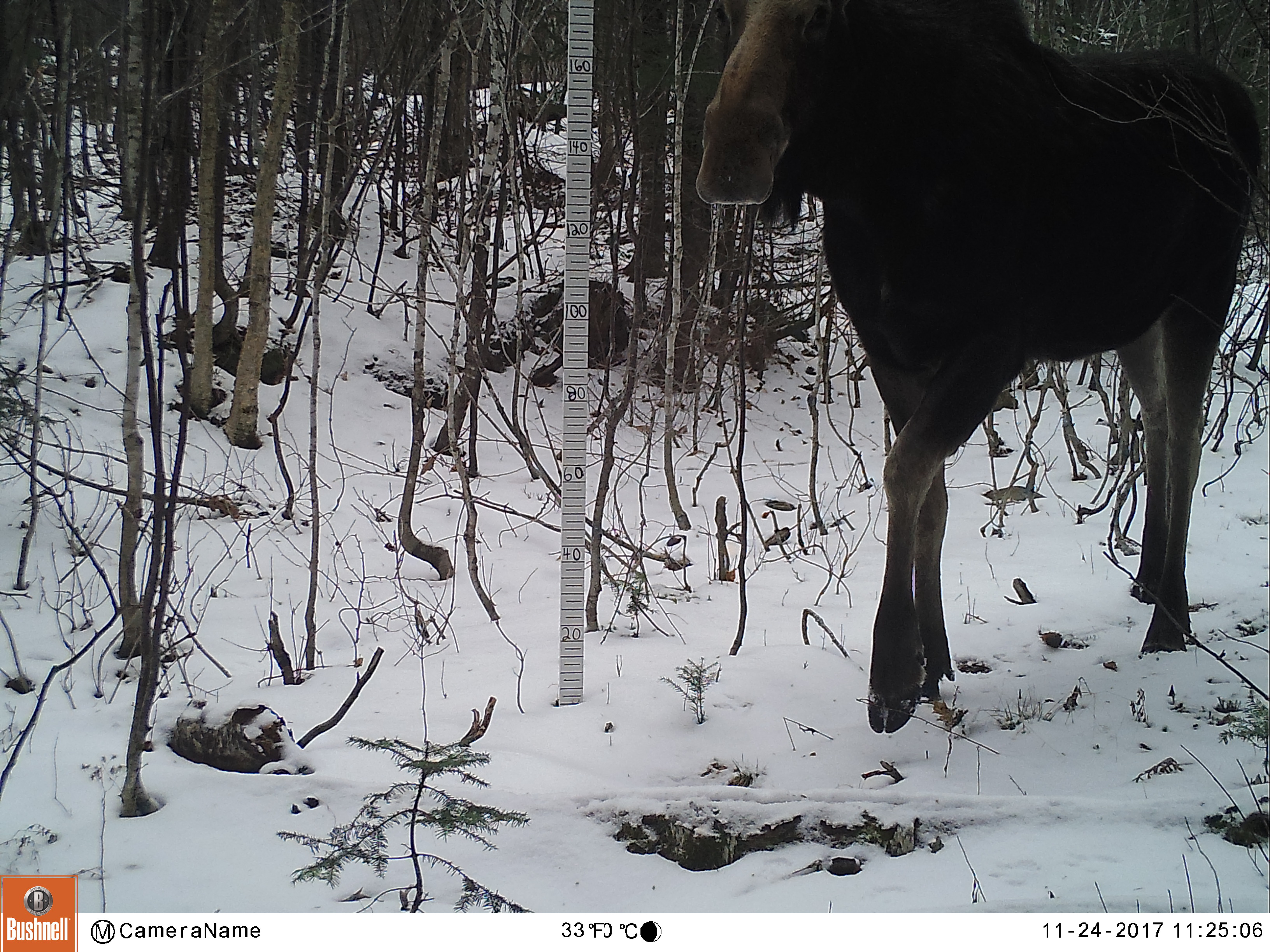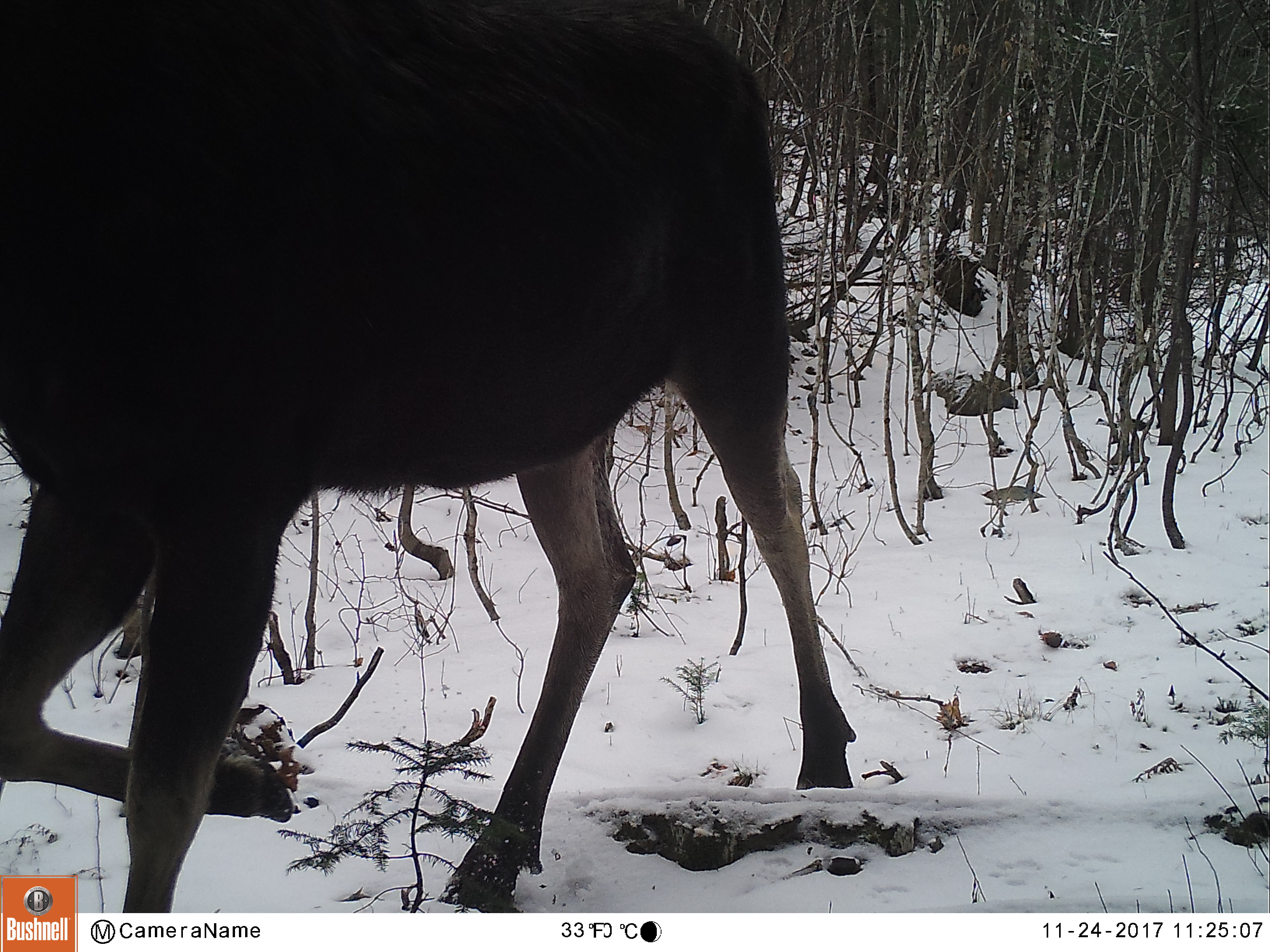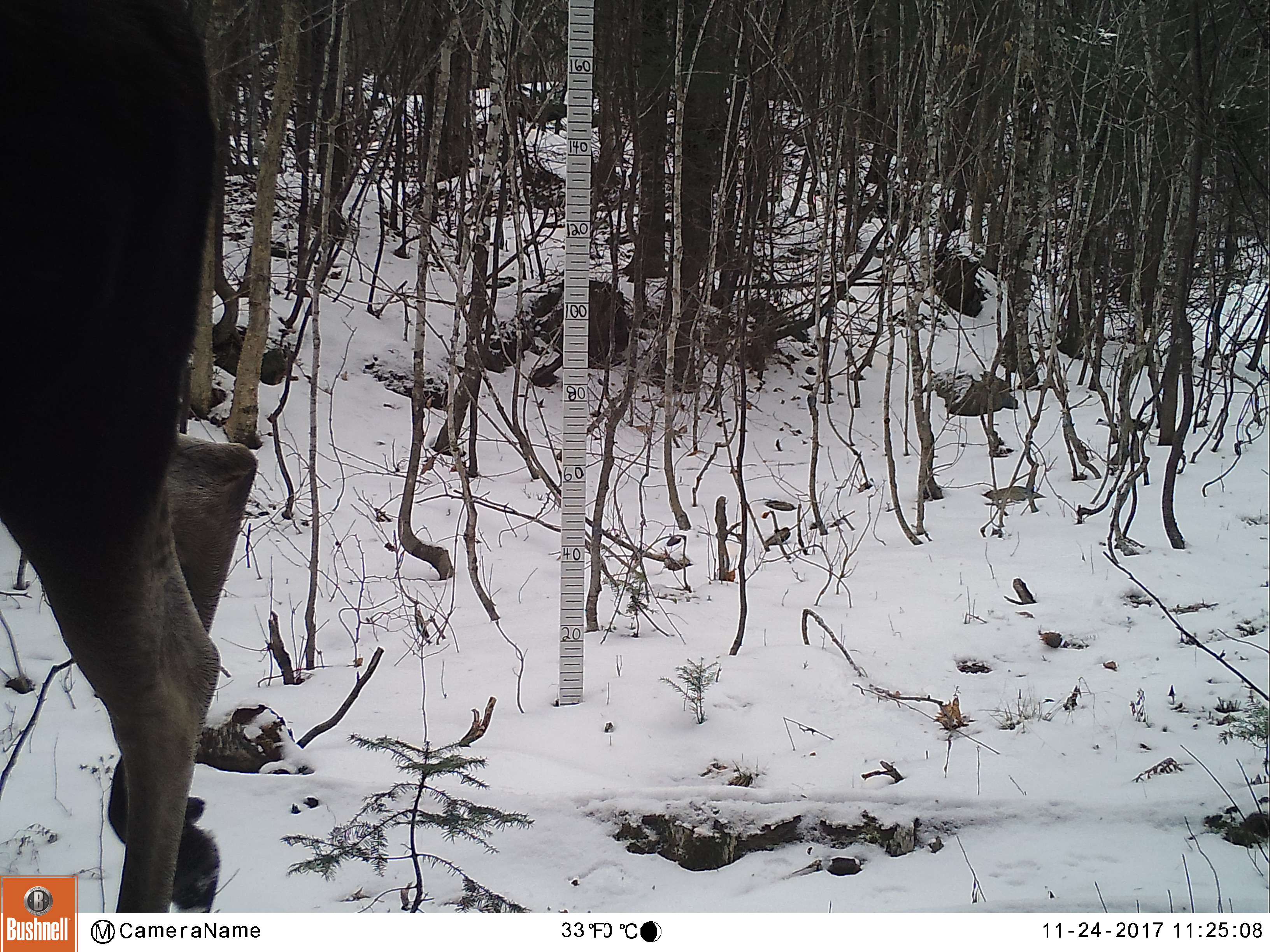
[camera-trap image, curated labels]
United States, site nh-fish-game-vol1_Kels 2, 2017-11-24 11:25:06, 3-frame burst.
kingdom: Animalia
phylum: Chordata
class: Mammalia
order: Artiodactyla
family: Cervidae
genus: Alces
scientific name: Alces alces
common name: moose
Moose (Alces alces).